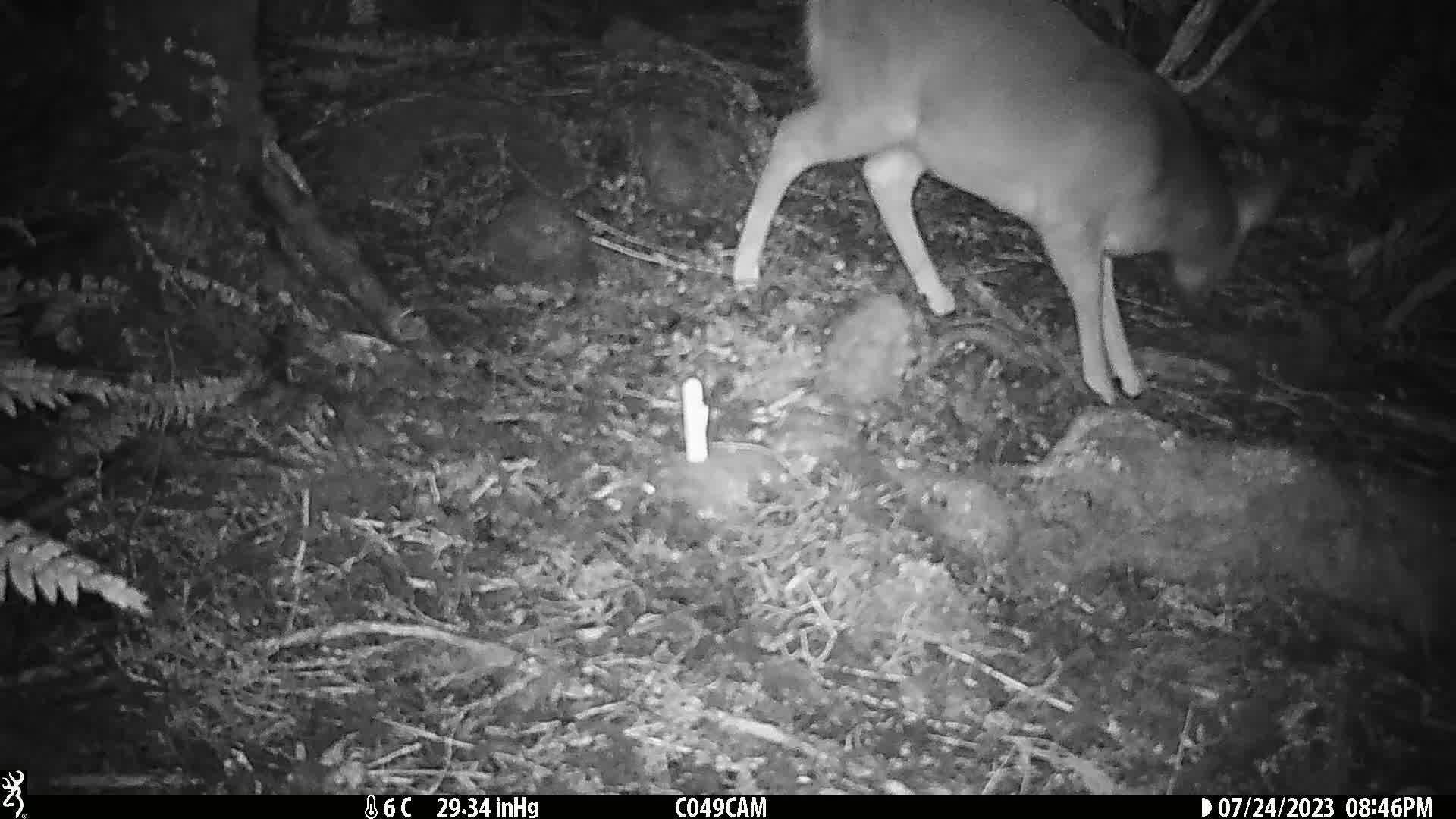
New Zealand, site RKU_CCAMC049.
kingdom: Animalia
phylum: Chordata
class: Mammalia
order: Artiodactyla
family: Cervidae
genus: Odocoileus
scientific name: Odocoileus virginianus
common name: white-tailed deer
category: white tailed deer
White tailed deer (white-tailed deer) (Odocoileus virginianus).